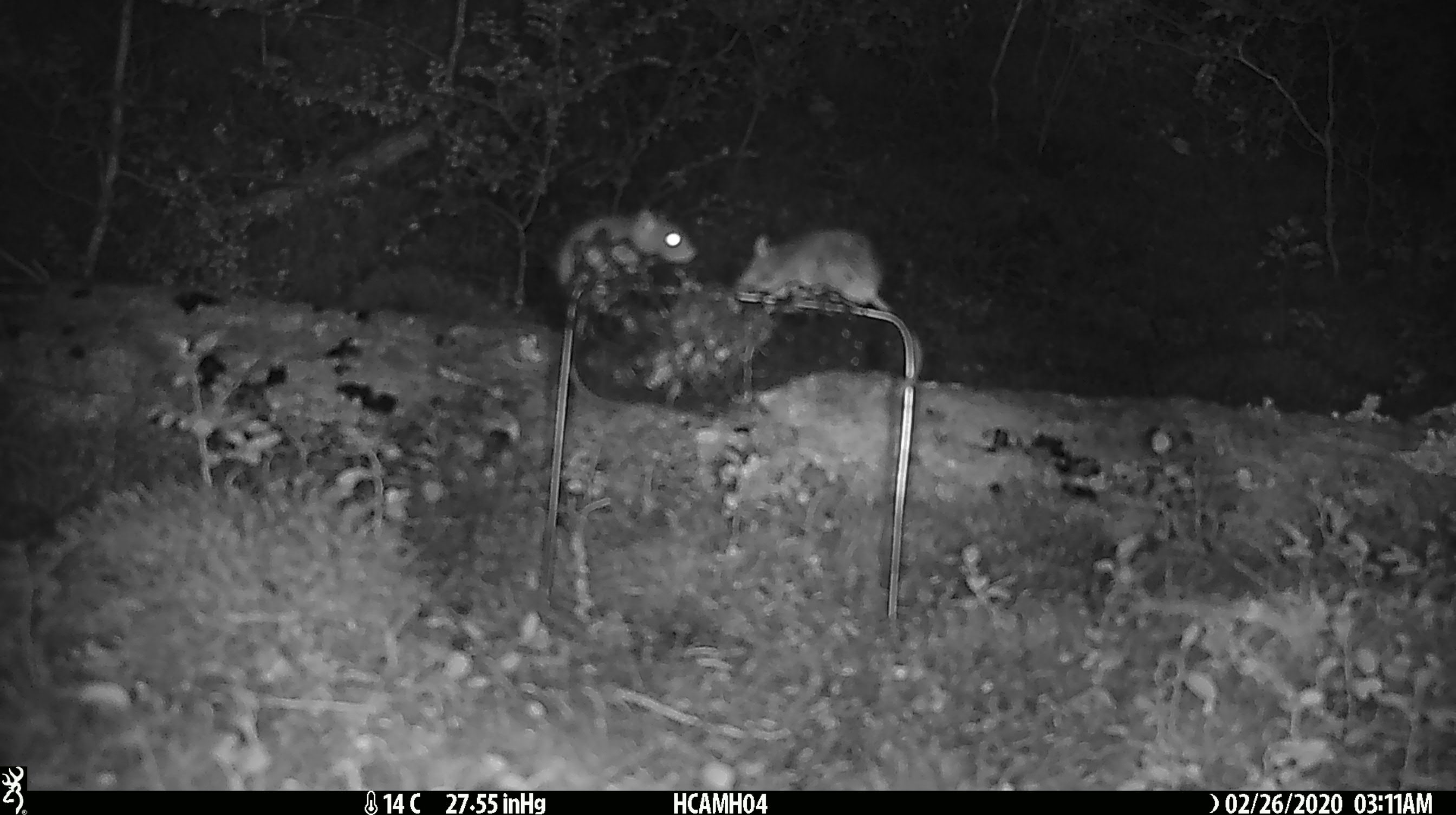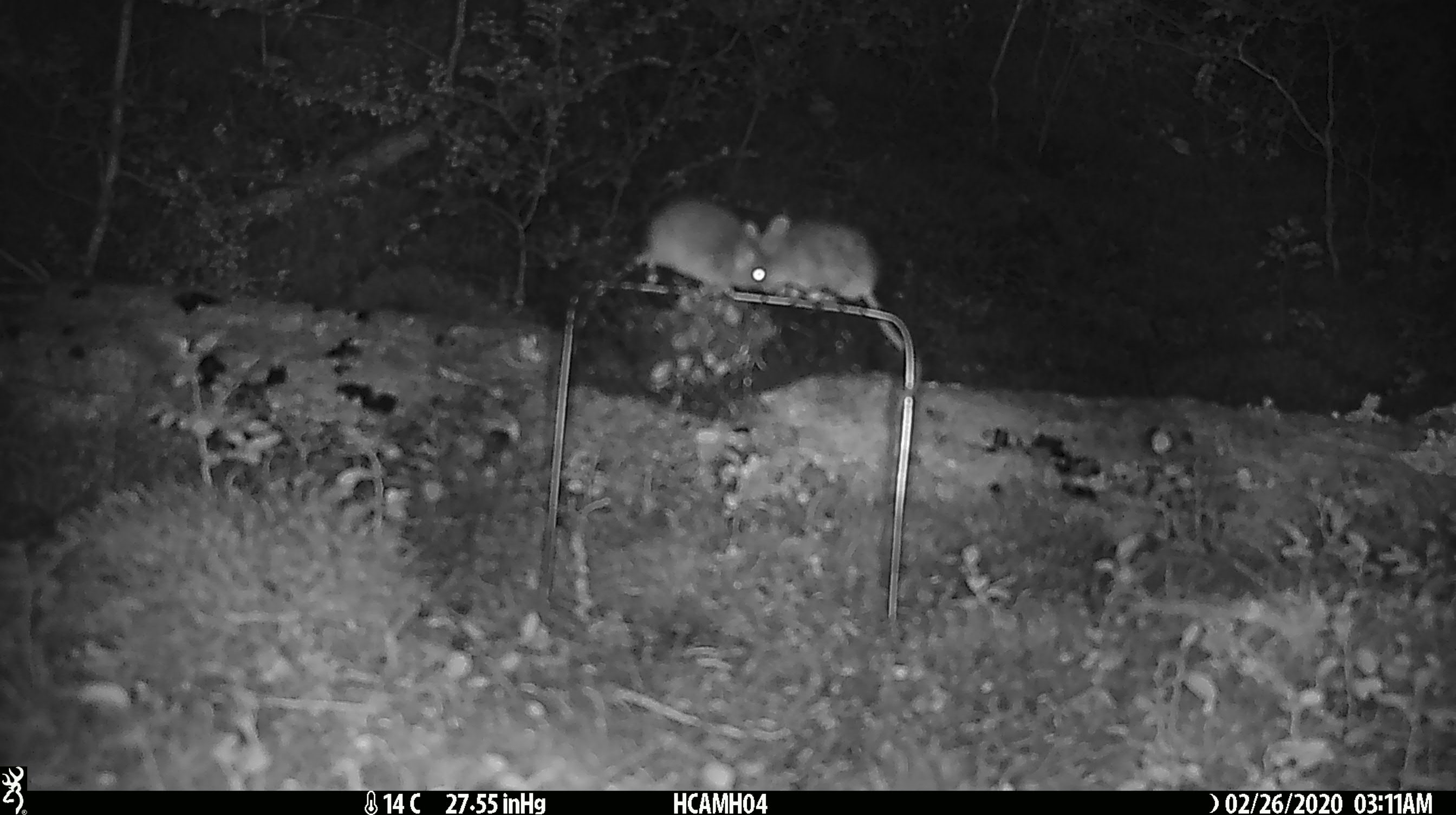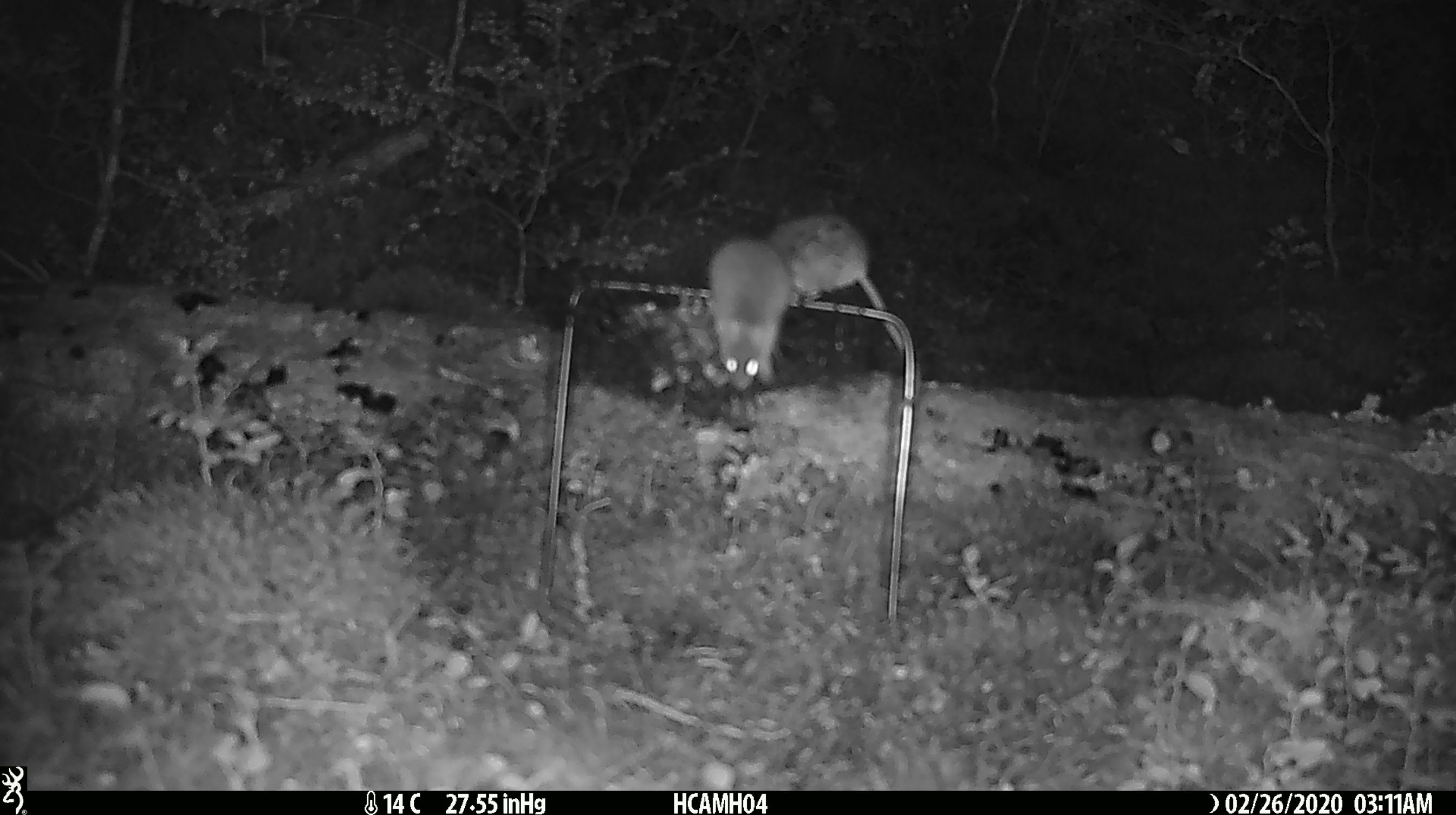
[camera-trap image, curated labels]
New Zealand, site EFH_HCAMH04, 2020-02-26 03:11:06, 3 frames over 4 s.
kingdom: Animalia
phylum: Chordata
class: Mammalia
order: Rodentia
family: Muridae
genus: Mus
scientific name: Mus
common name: mouse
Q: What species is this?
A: Mouse (Mus).